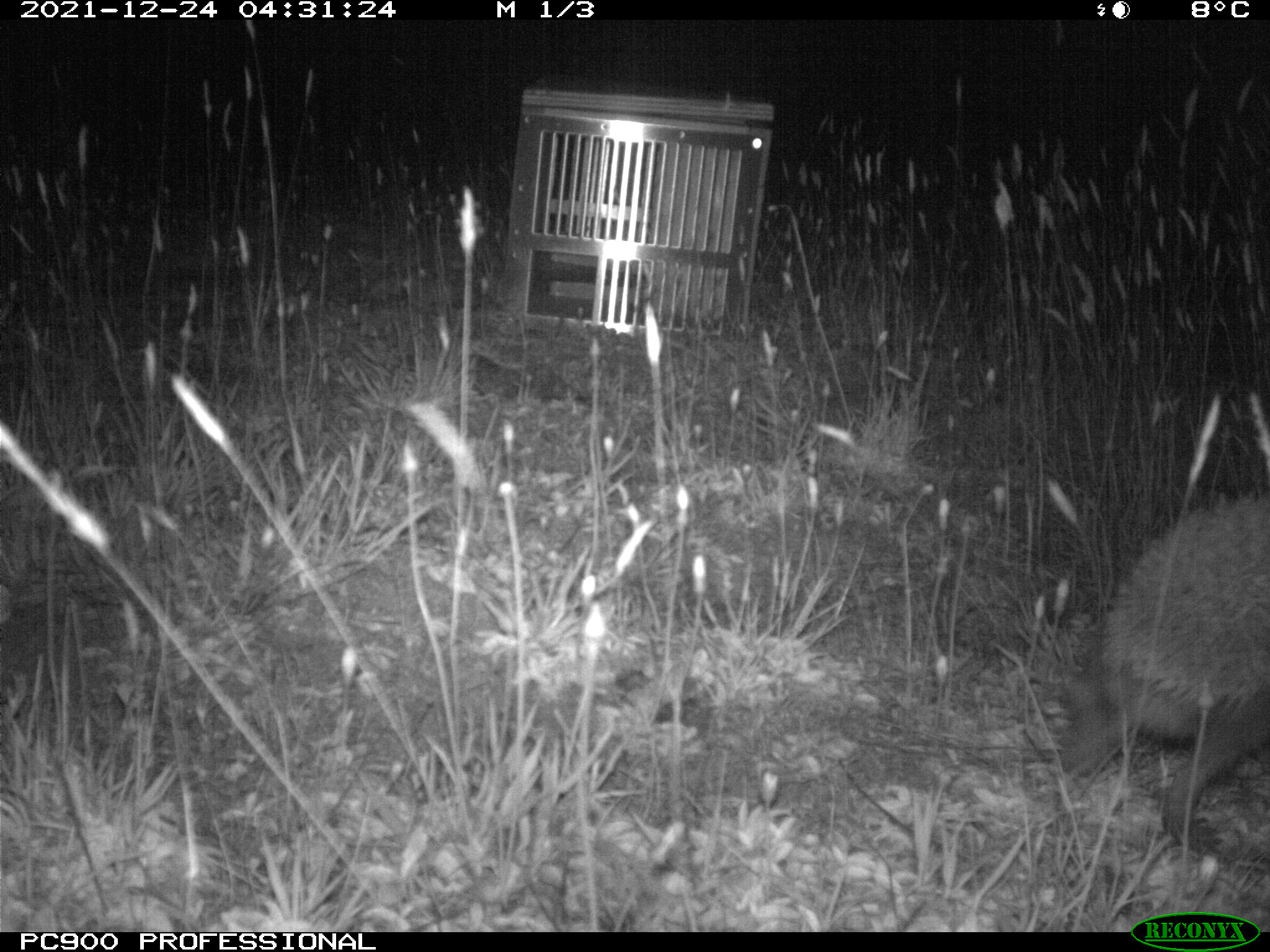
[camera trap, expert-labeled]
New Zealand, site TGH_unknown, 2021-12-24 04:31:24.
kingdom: Animalia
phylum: Chordata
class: Mammalia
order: Eulipotyphla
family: Erinaceidae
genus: Erinaceus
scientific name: Erinaceus europaeus europaeus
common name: european hedgehog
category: hedgehog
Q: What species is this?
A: Hedgehog (european hedgehog) (Erinaceus europaeus europaeus).